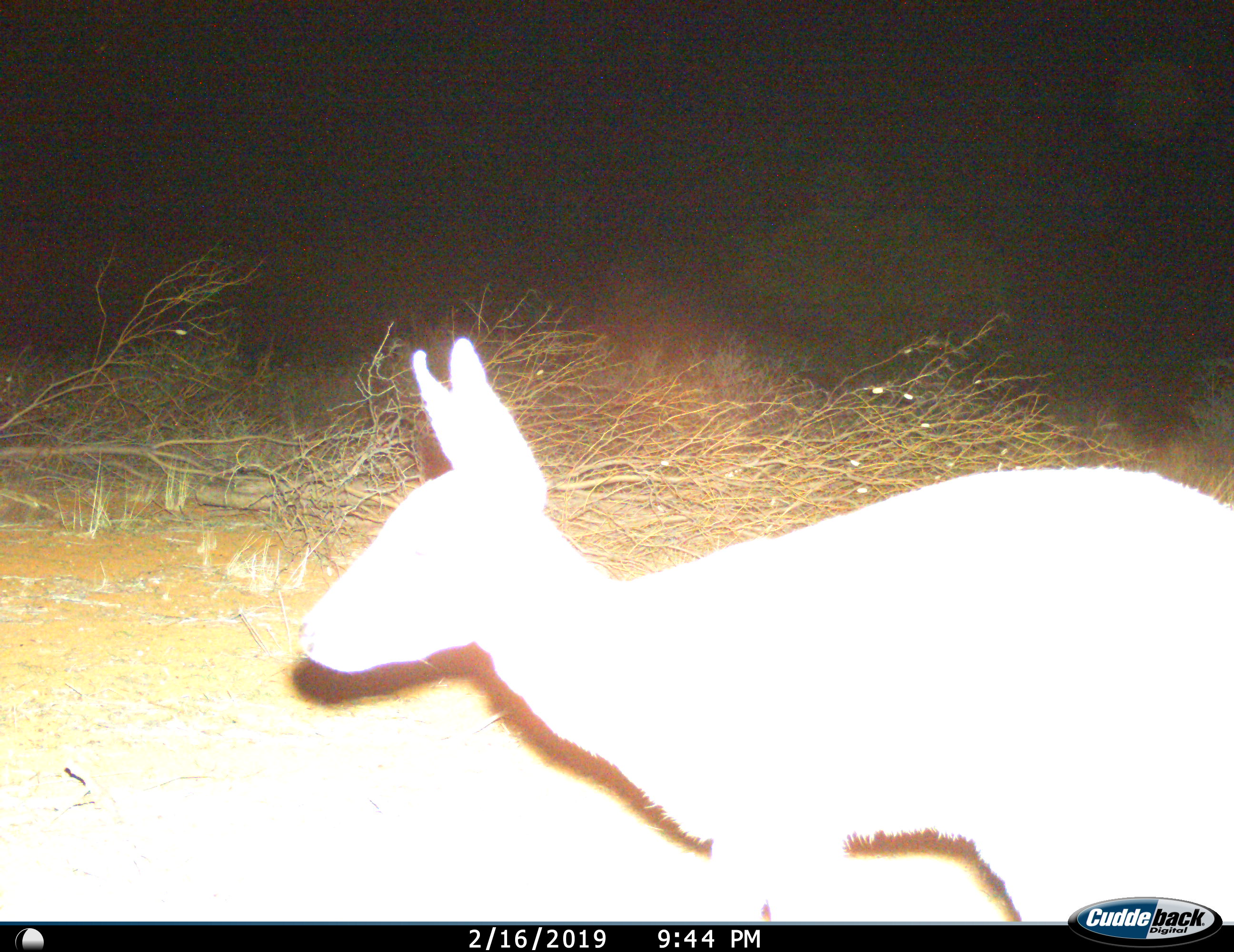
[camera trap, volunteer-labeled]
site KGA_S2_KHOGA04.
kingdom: Animalia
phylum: Chordata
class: Mammalia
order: Artiodactyla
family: Bovidae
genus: Raphicerus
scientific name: Raphicerus campestris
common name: steenbok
Steenbok (Raphicerus campestris), count 1. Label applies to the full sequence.